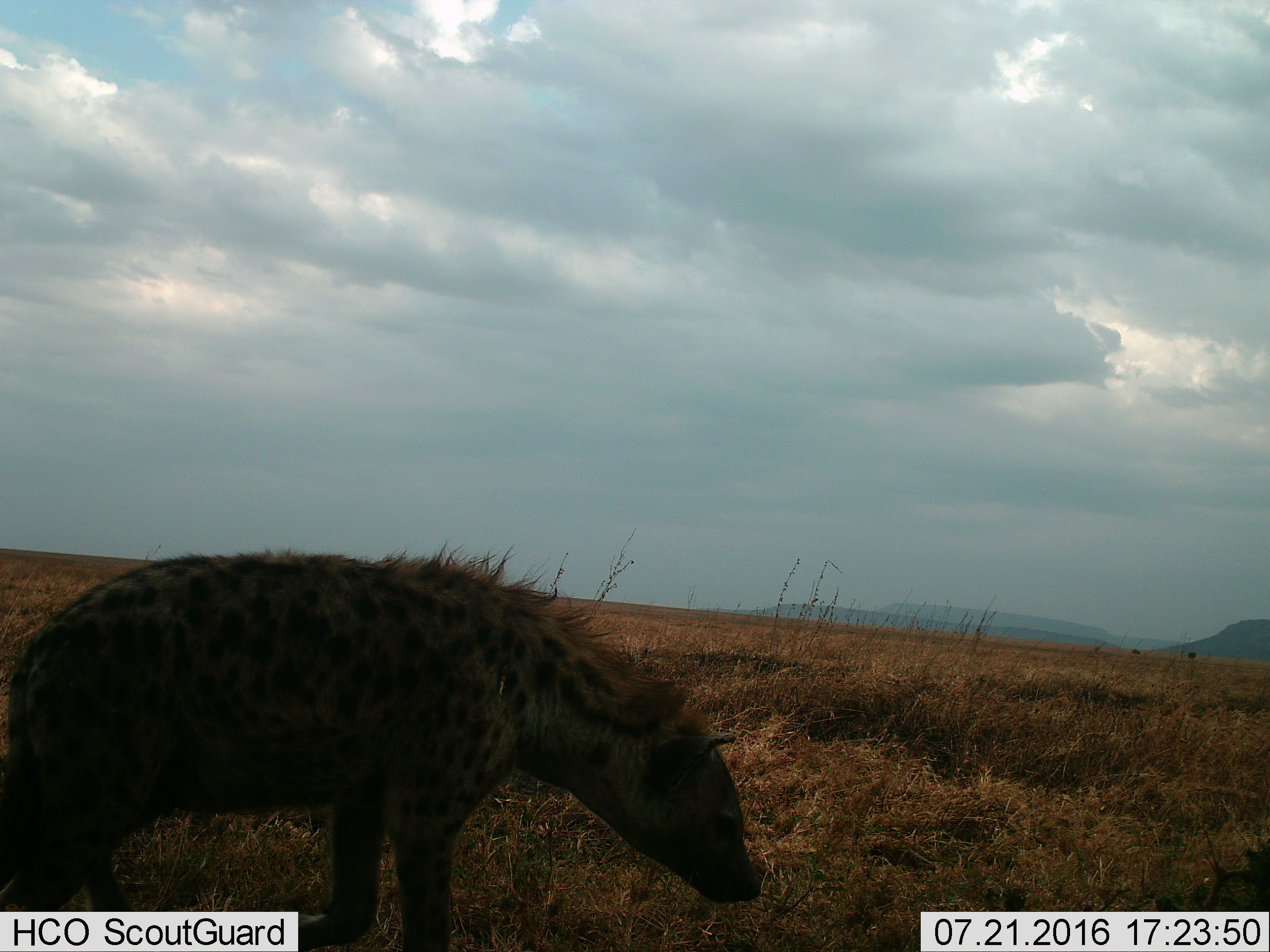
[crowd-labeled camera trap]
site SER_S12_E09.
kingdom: Animalia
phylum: Chordata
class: Mammalia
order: Carnivora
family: Hyaenidae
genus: Crocuta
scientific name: Crocuta crocuta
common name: spotted hyena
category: hyenaspotted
Hyenaspotted (spotted hyena) (Crocuta crocuta), count 1. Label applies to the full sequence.